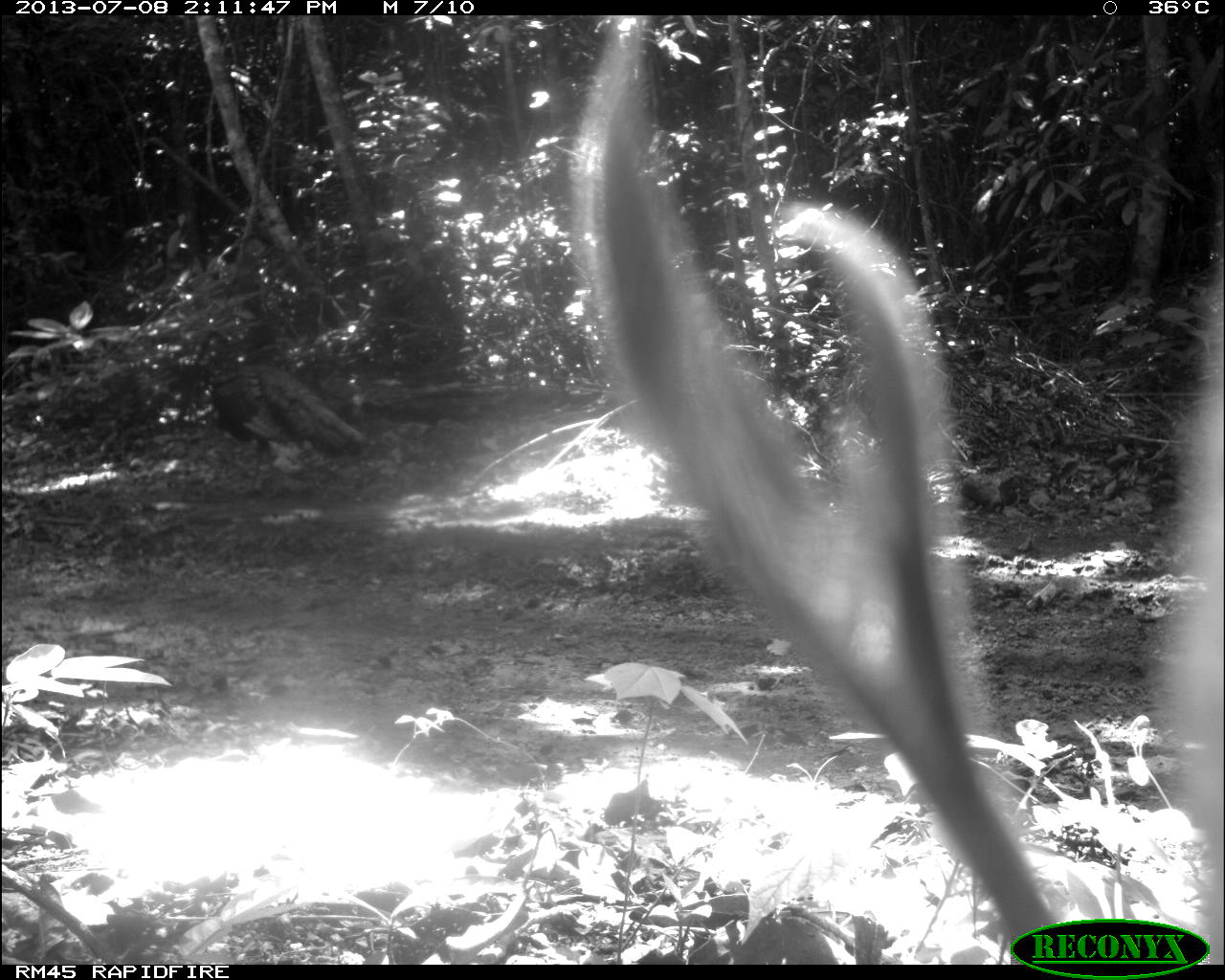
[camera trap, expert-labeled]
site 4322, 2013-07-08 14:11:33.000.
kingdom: Animalia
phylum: Chordata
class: Aves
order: Galliformes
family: Phasianidae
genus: Meleagris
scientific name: Meleagris ocellata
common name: ocellated turkey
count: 1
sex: male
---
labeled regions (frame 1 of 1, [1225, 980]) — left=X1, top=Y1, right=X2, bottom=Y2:
meleagris ocellata: left=193, top=331, right=373, bottom=497